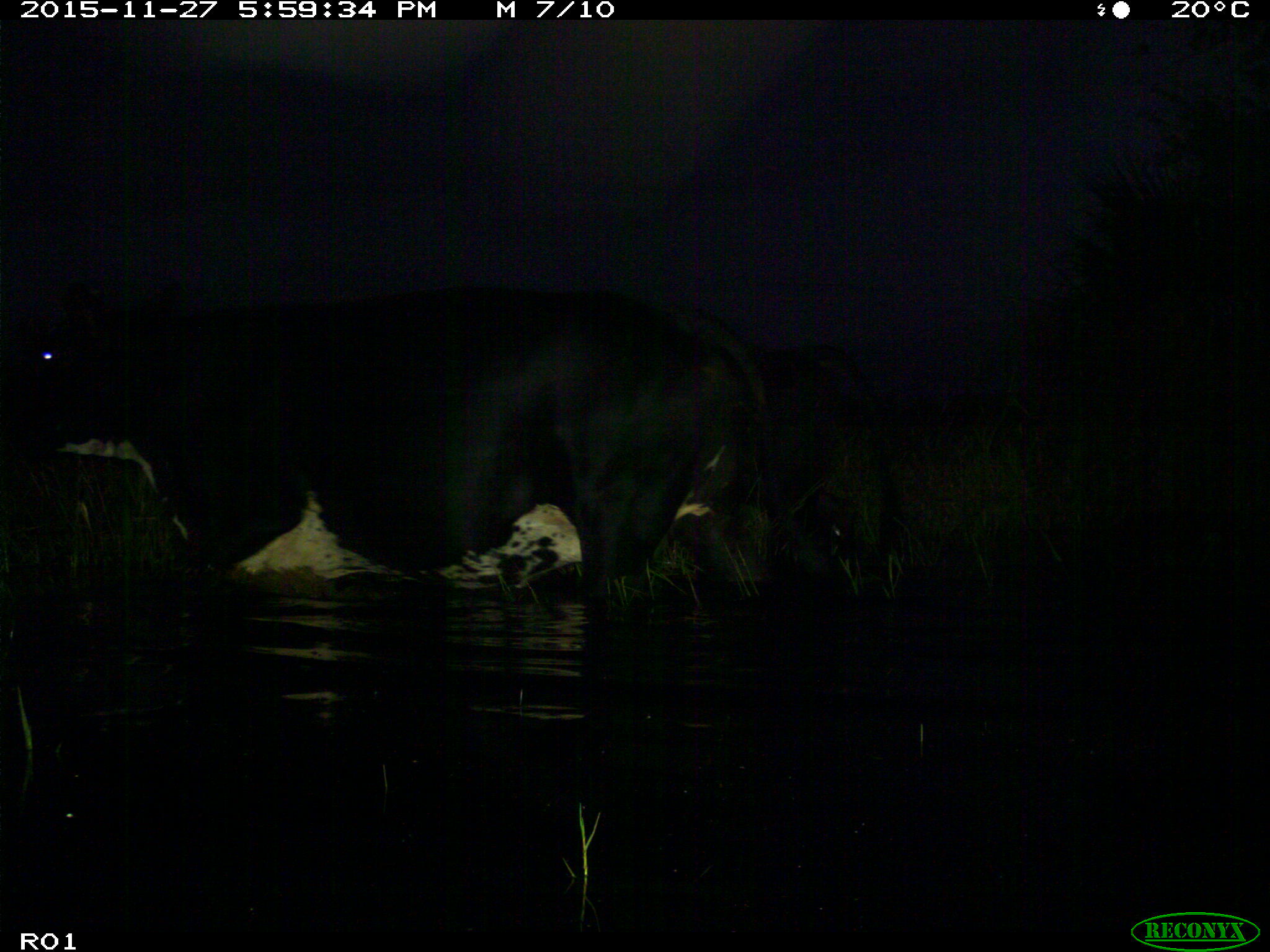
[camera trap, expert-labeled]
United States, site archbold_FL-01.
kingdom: Animalia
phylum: Chordata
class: Mammalia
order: Artiodactyla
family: Bovidae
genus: Bos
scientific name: Bos taurus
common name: domestic cow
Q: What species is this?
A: Bos taurus (domestic cow).